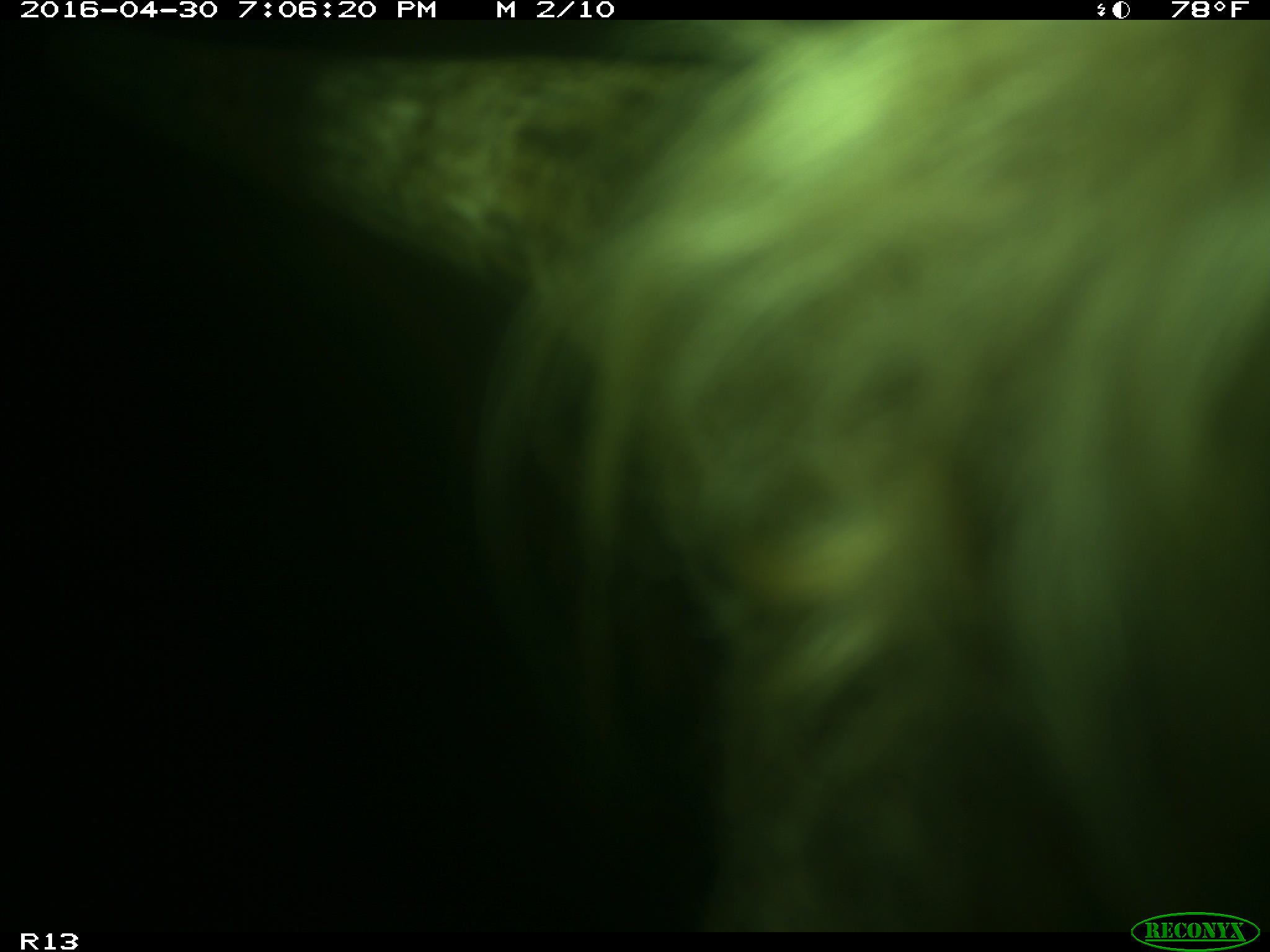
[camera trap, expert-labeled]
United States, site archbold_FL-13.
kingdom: Animalia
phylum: Chordata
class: Mammalia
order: Artiodactyla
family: Bovidae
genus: Bos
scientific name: Bos taurus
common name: domestic cow